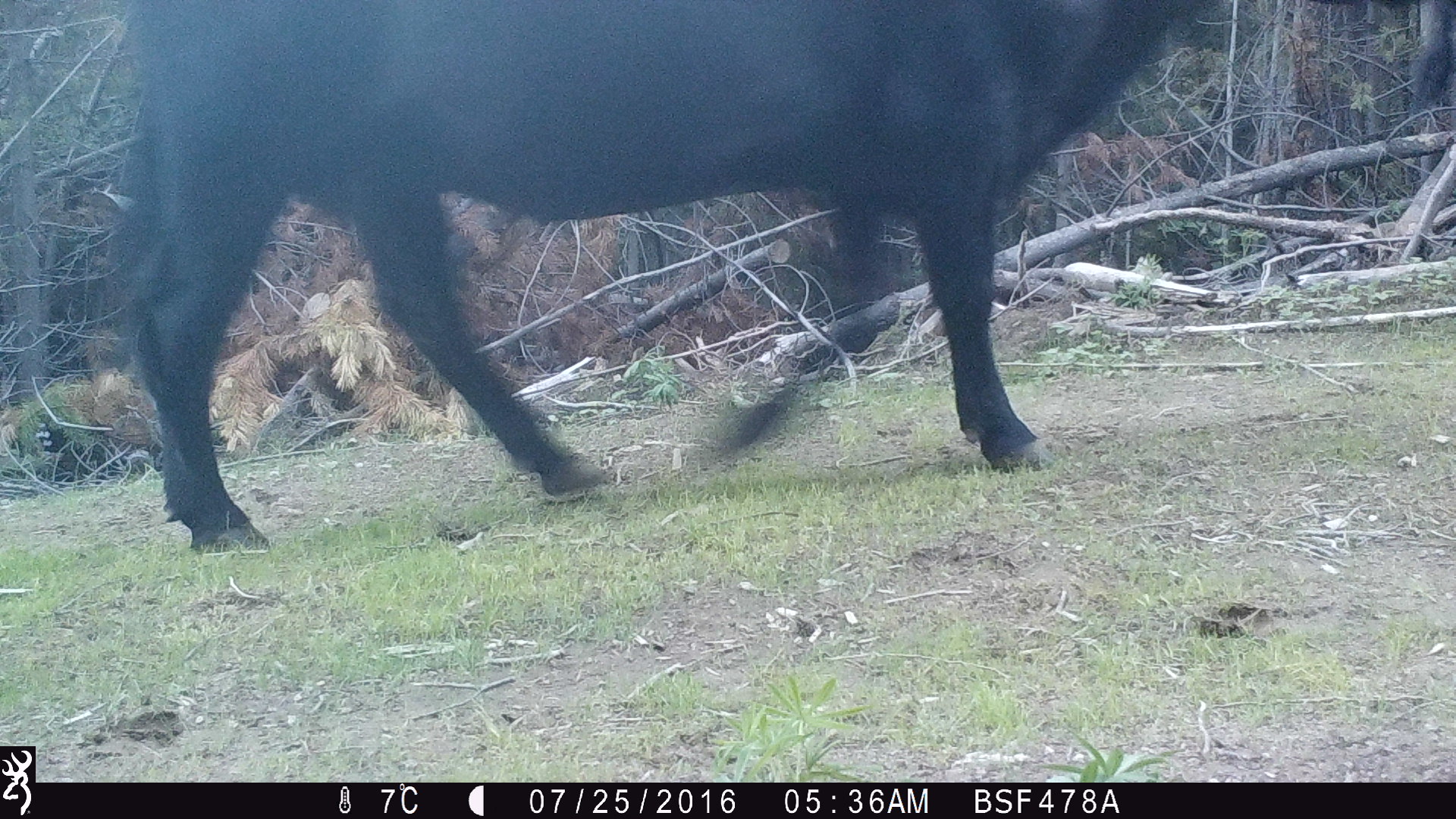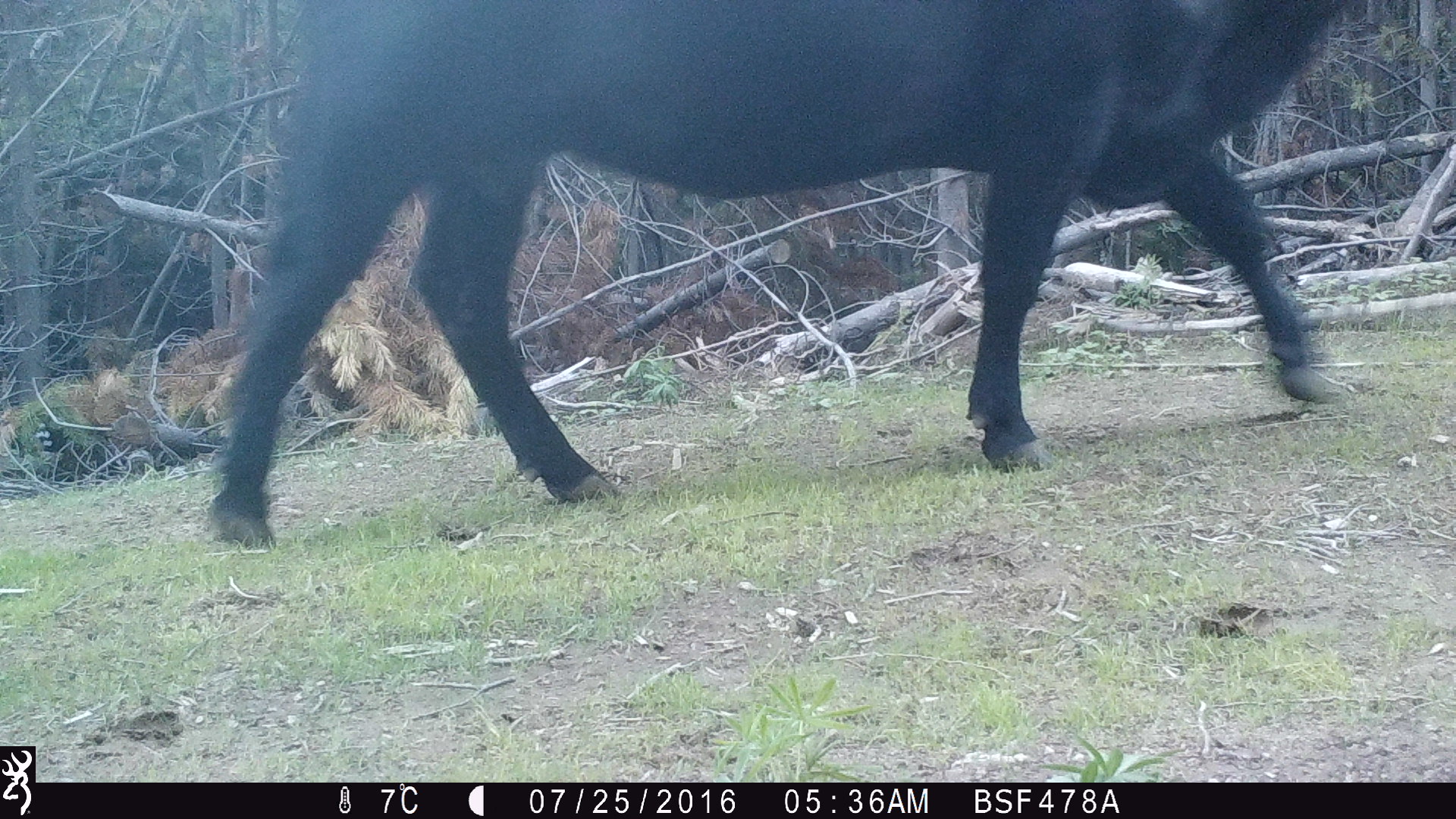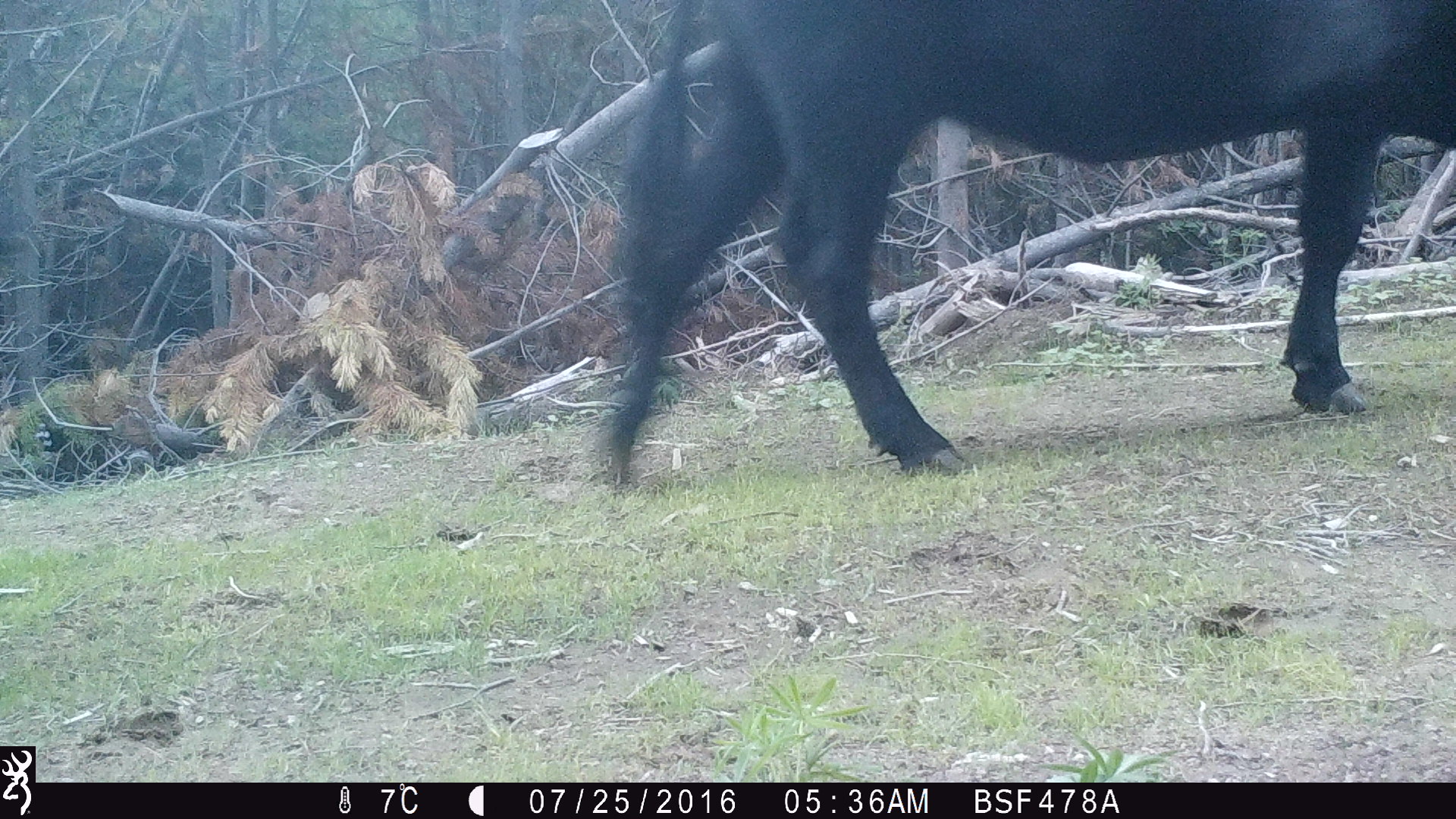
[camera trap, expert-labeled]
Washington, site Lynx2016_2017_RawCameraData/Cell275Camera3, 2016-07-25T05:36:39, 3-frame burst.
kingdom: Animalia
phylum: Chordata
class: Mammalia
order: Artiodactyla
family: Bovidae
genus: Bos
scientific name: Bos taurus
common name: domestic cattle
Domestic cattle (Bos taurus). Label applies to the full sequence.